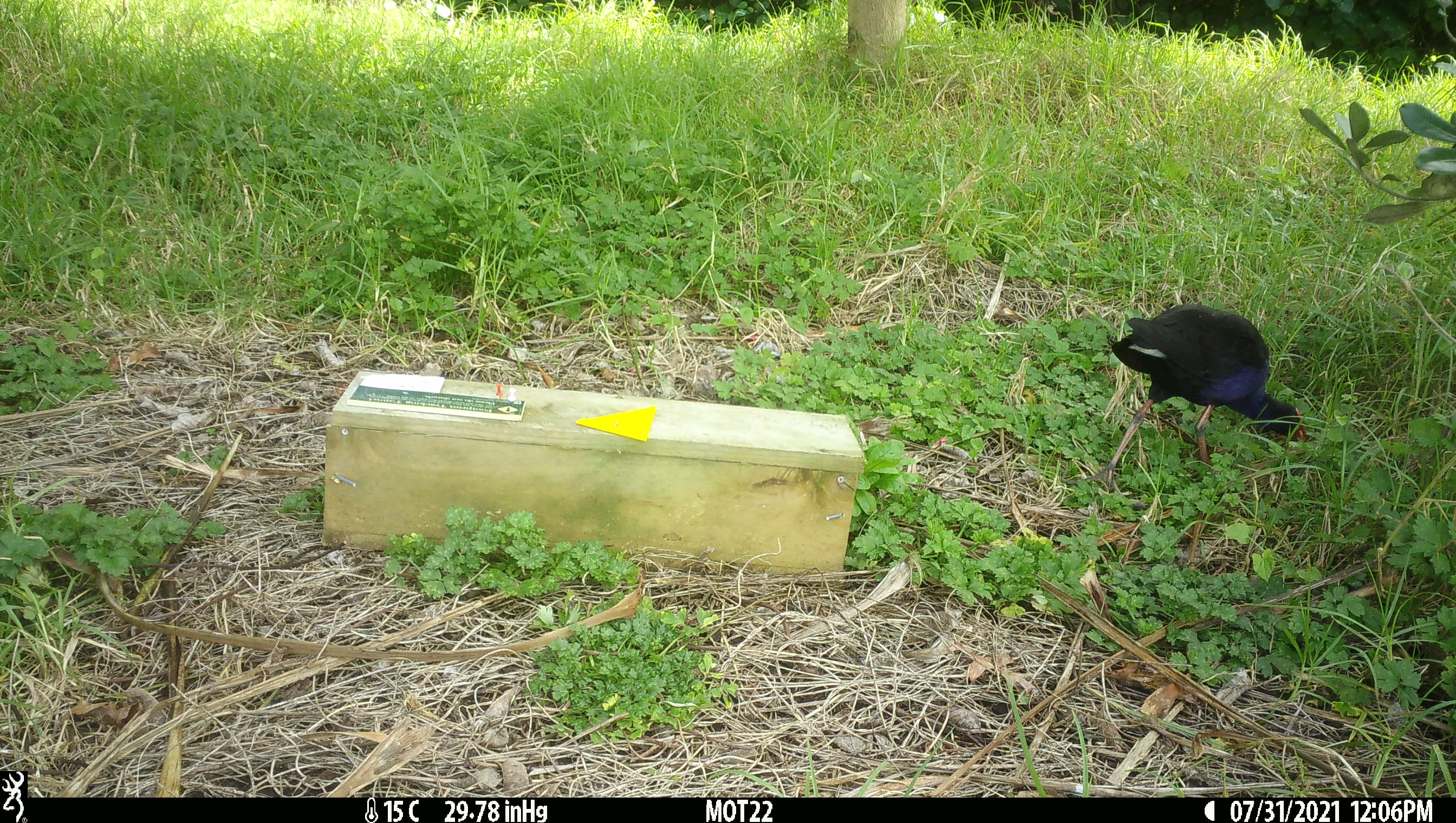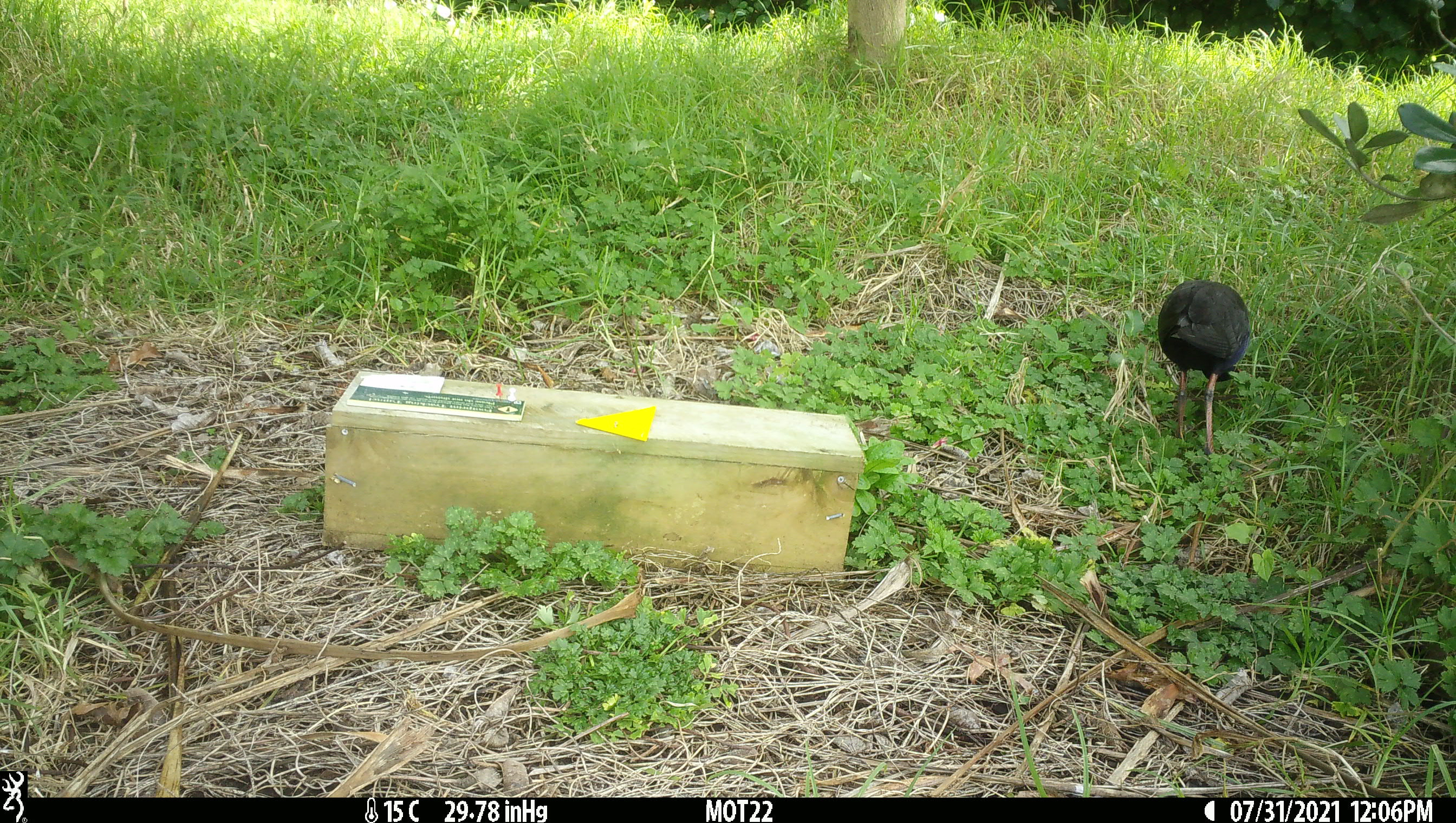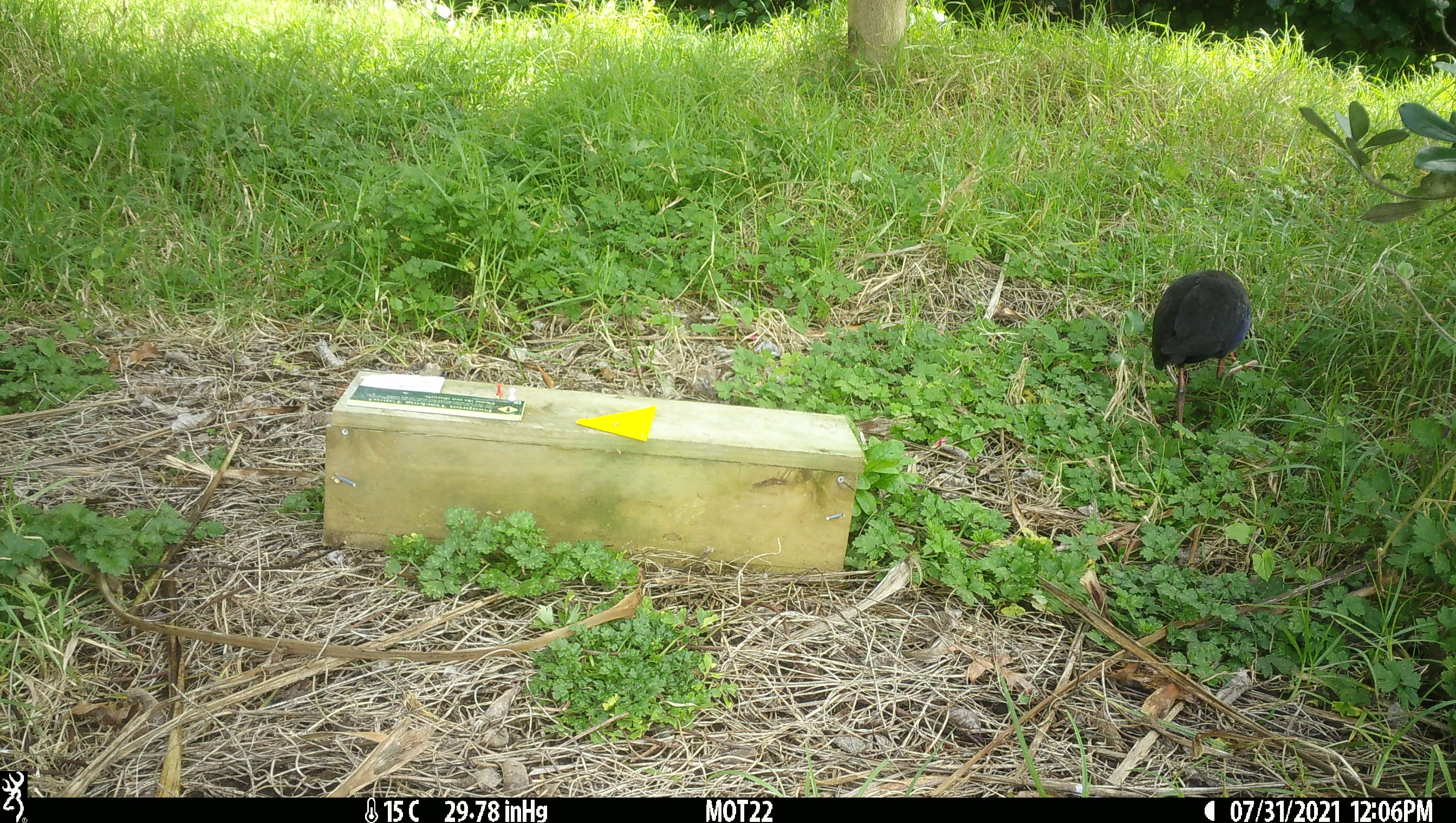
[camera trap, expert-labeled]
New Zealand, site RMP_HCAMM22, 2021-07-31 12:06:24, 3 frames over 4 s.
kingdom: Animalia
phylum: Chordata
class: Aves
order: Gruiformes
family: Rallidae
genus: Porphyrio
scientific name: Porphyrio melanotus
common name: australasian swamphen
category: pukeko